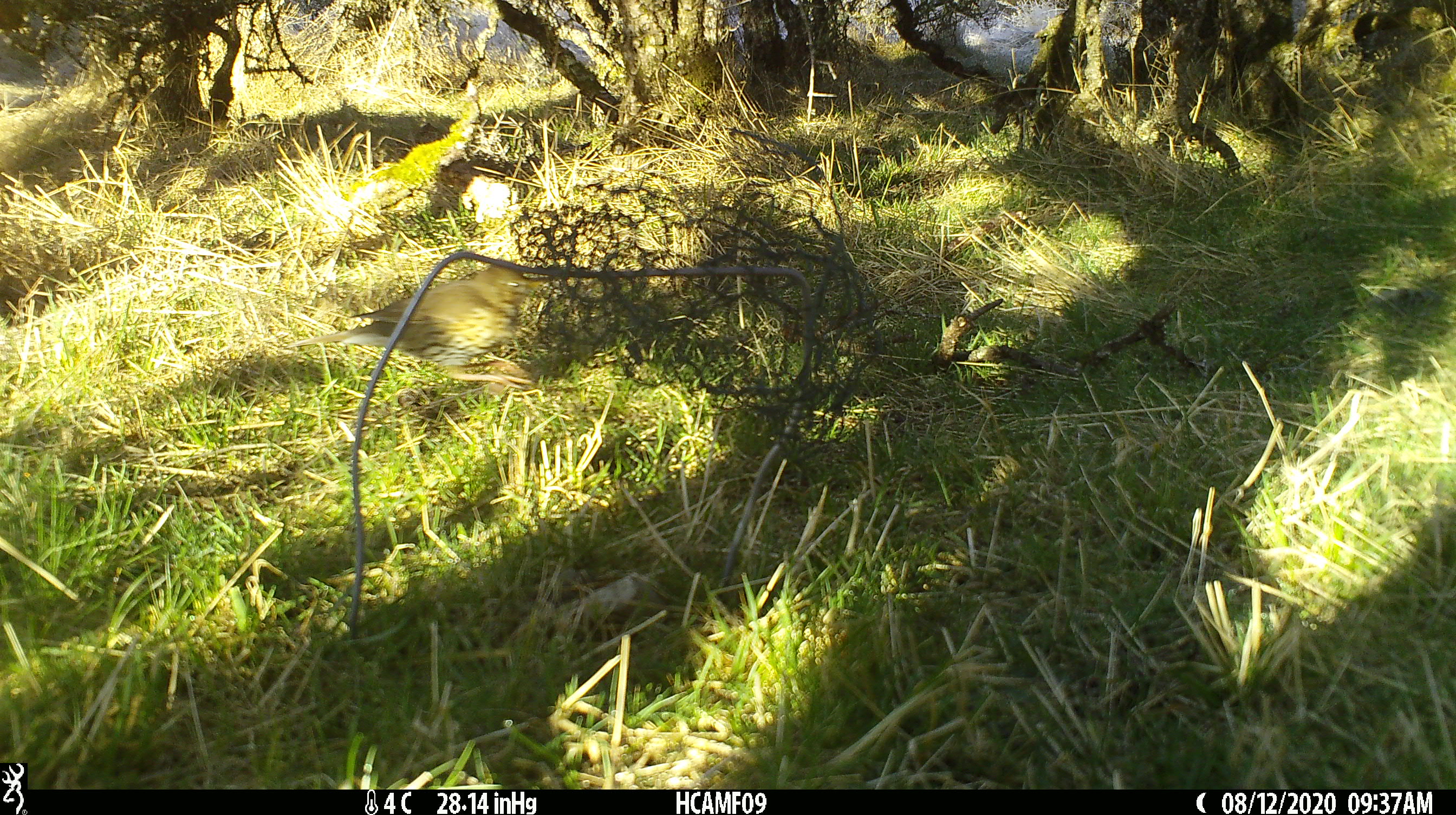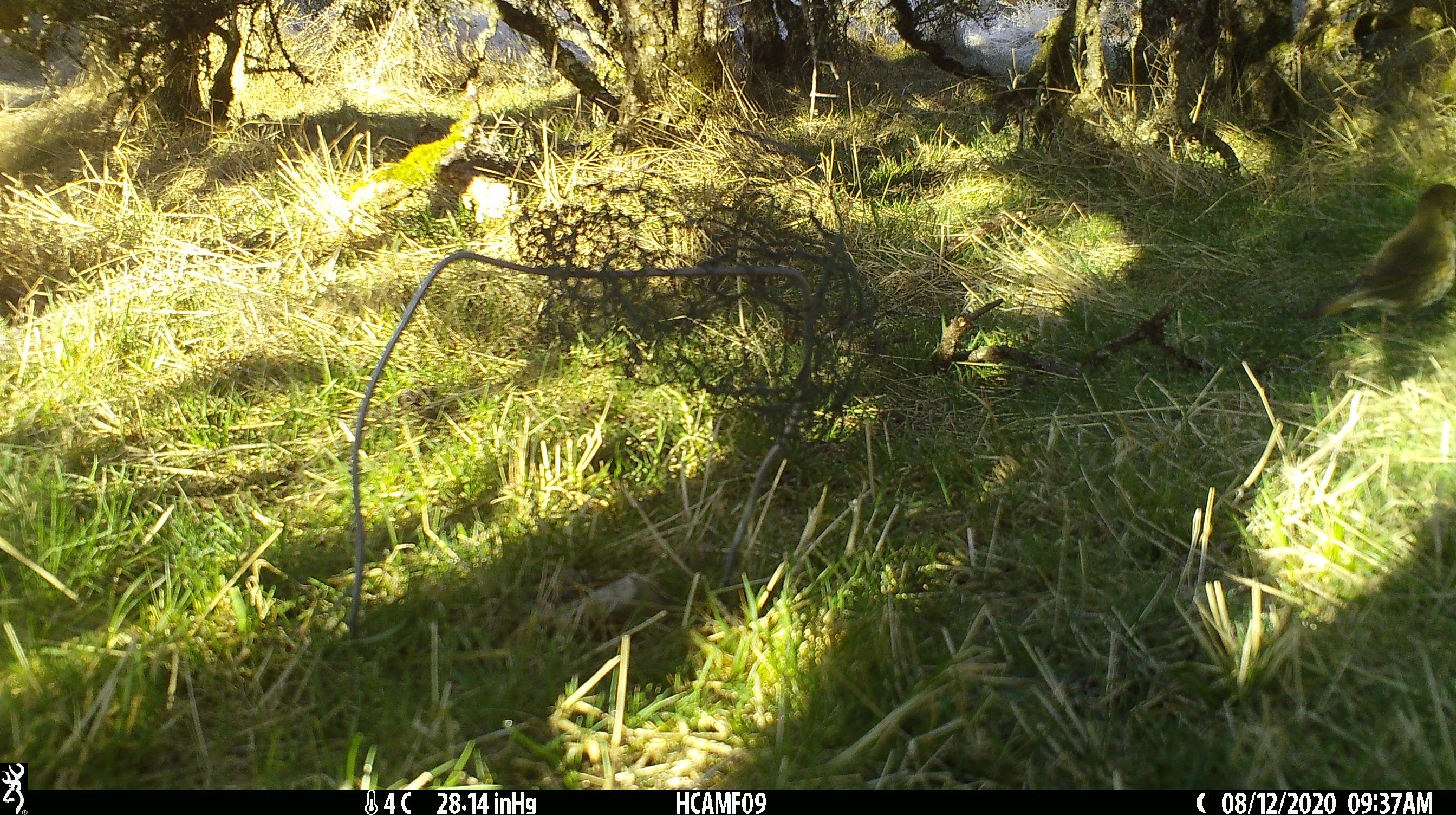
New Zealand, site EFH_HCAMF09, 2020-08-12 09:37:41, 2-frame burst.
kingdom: Animalia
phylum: Chordata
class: Aves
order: Passeriformes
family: Turdidae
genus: Turdus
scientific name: Turdus philomelos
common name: song thrush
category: thrush